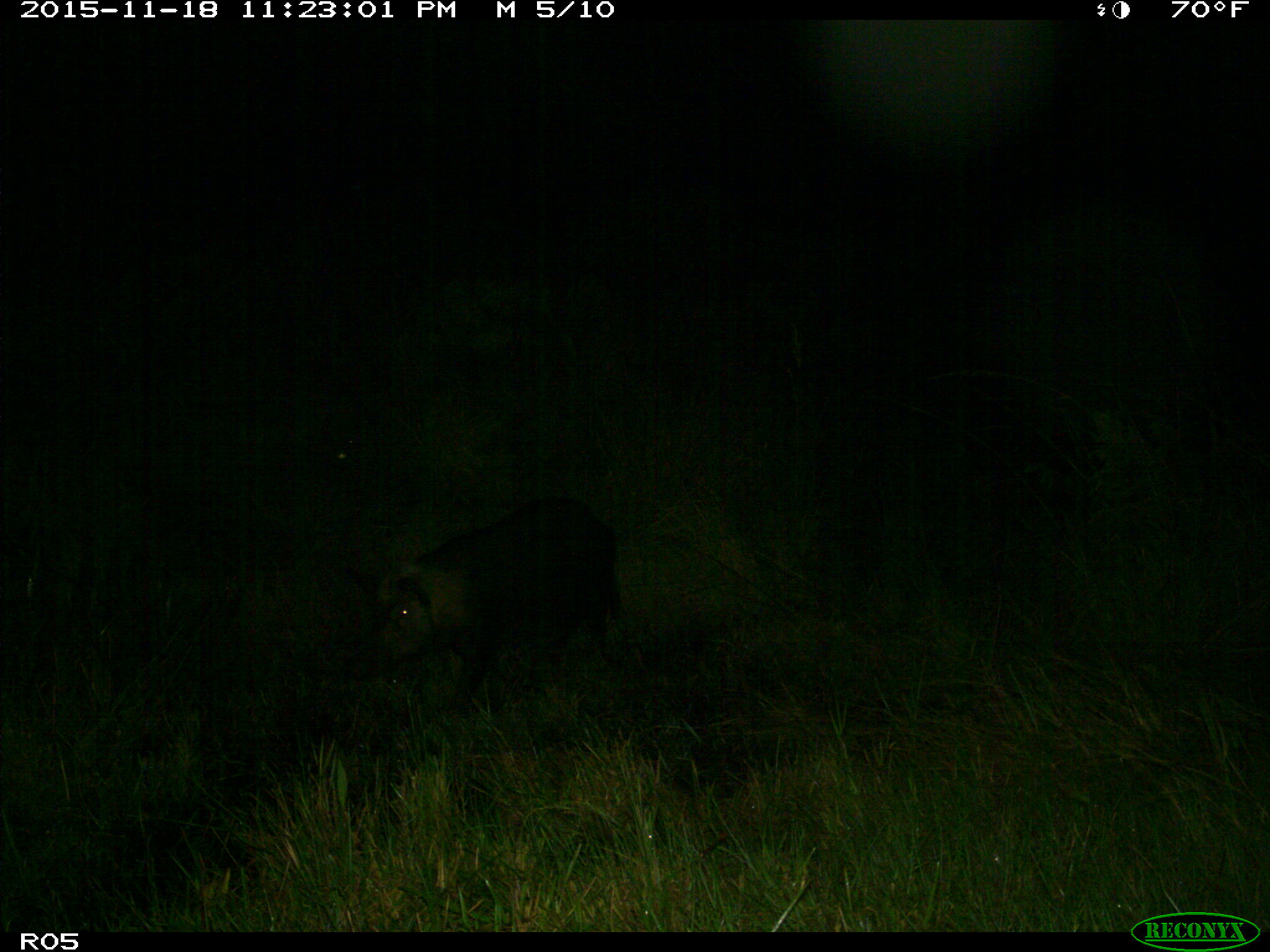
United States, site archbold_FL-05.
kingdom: Animalia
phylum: Chordata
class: Mammalia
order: Artiodactyla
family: Suidae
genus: Sus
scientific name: Sus scrofa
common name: wild boar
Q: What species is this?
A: Sus scrofa (wild boar).